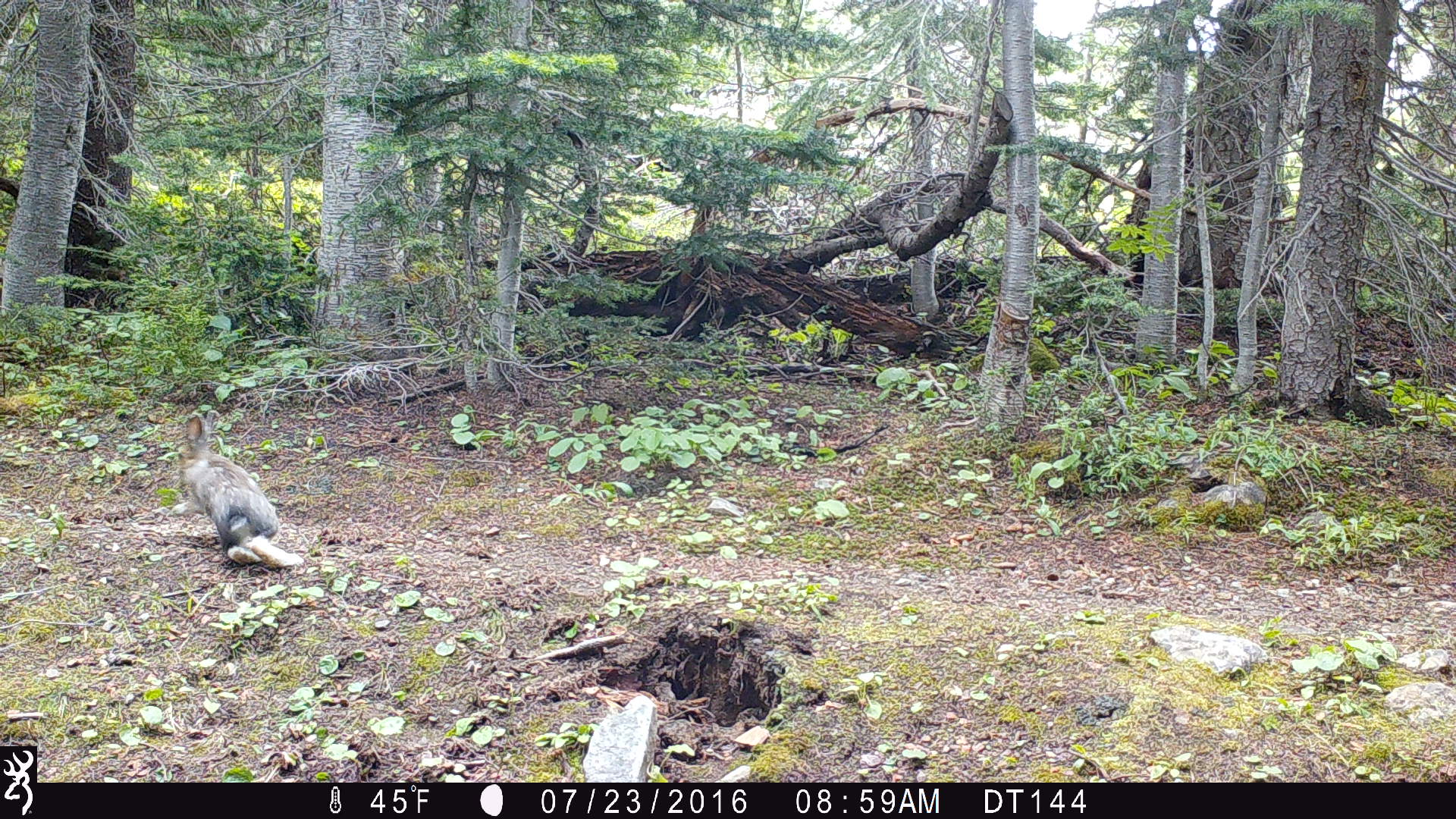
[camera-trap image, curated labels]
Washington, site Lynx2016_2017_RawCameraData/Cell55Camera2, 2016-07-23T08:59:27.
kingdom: Animalia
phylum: Chordata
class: Mammalia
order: Lagomorpha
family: Leporidae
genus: Lepus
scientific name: Lepus americanus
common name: snowshoe hare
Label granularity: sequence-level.